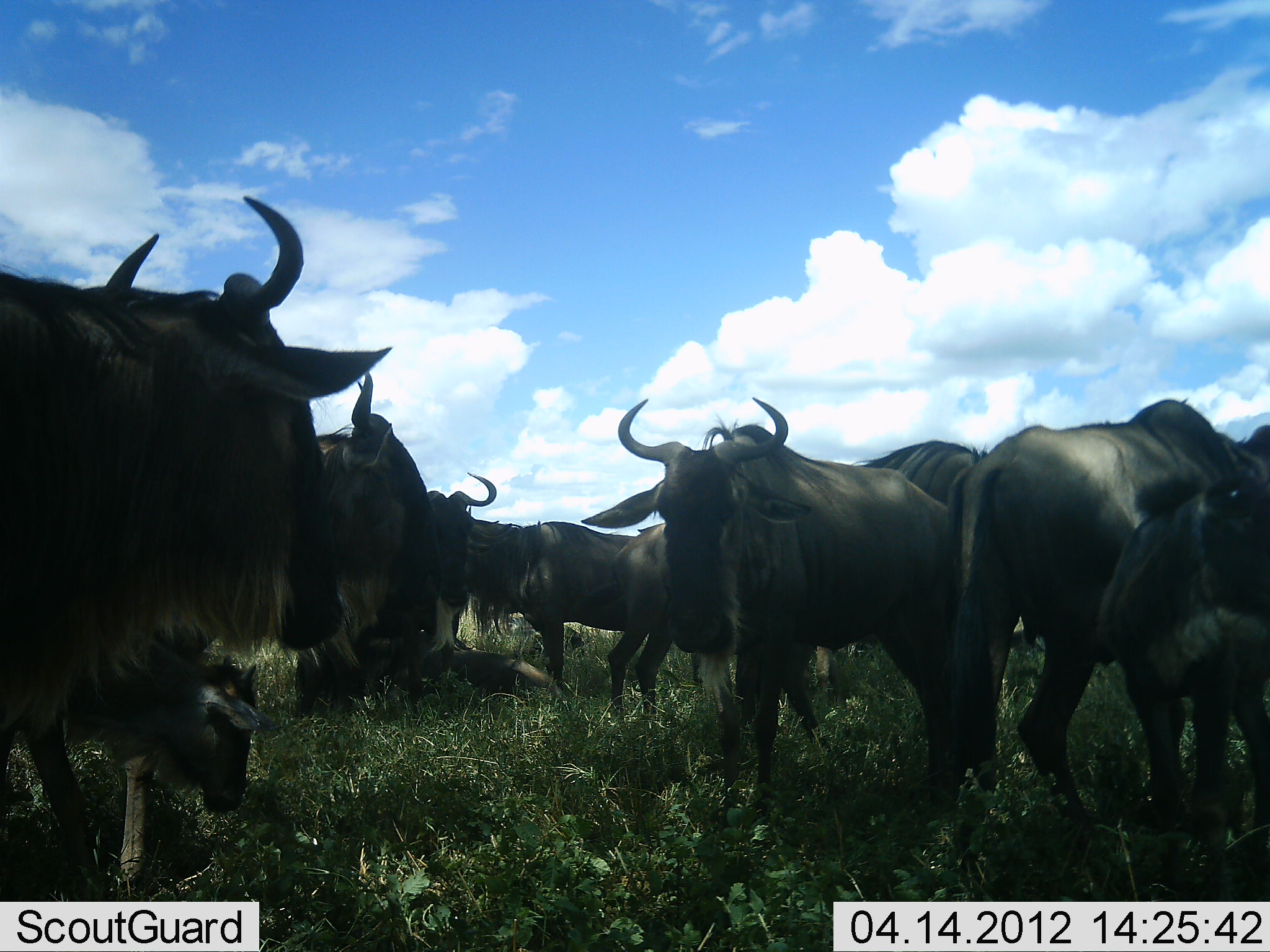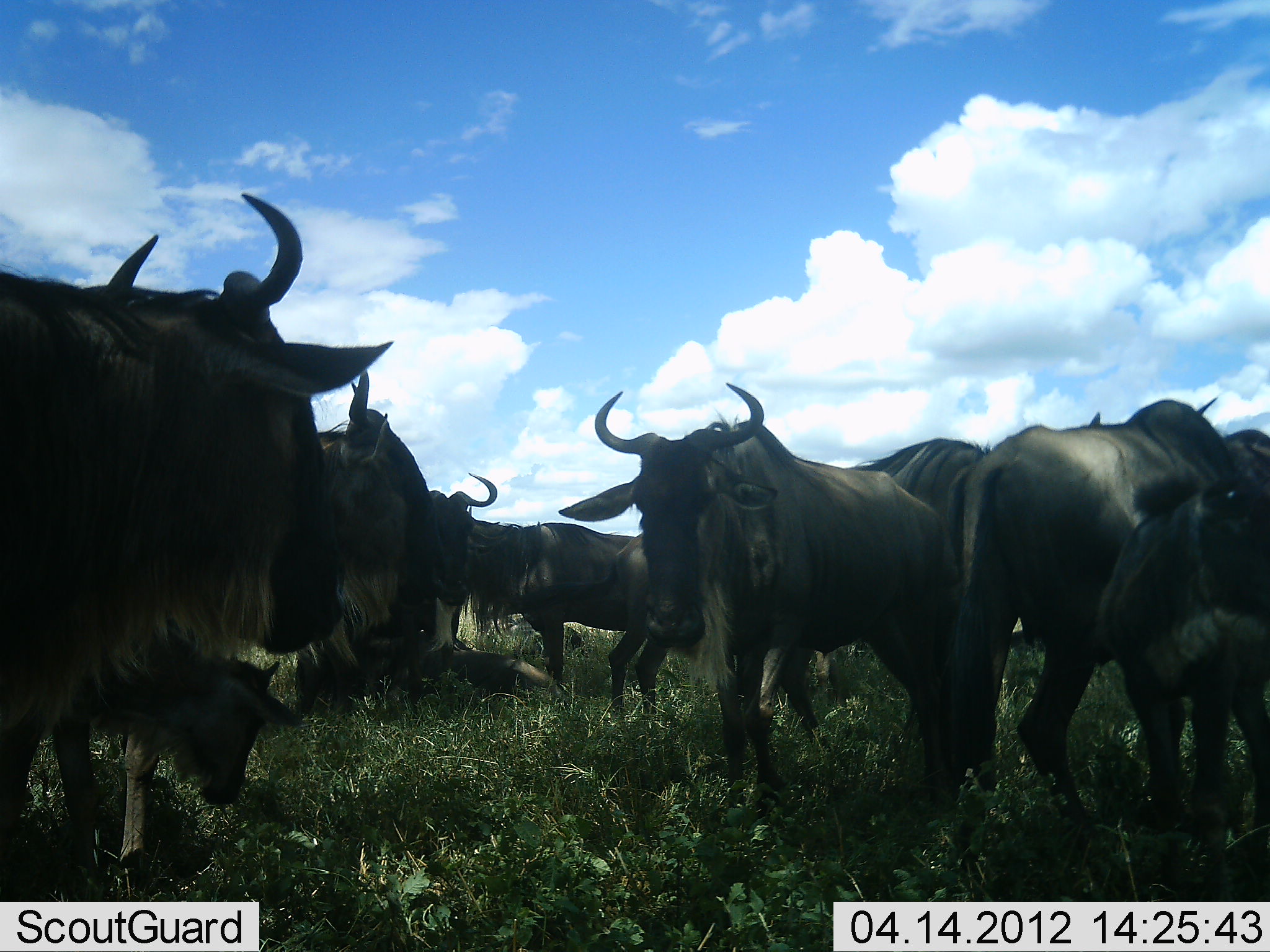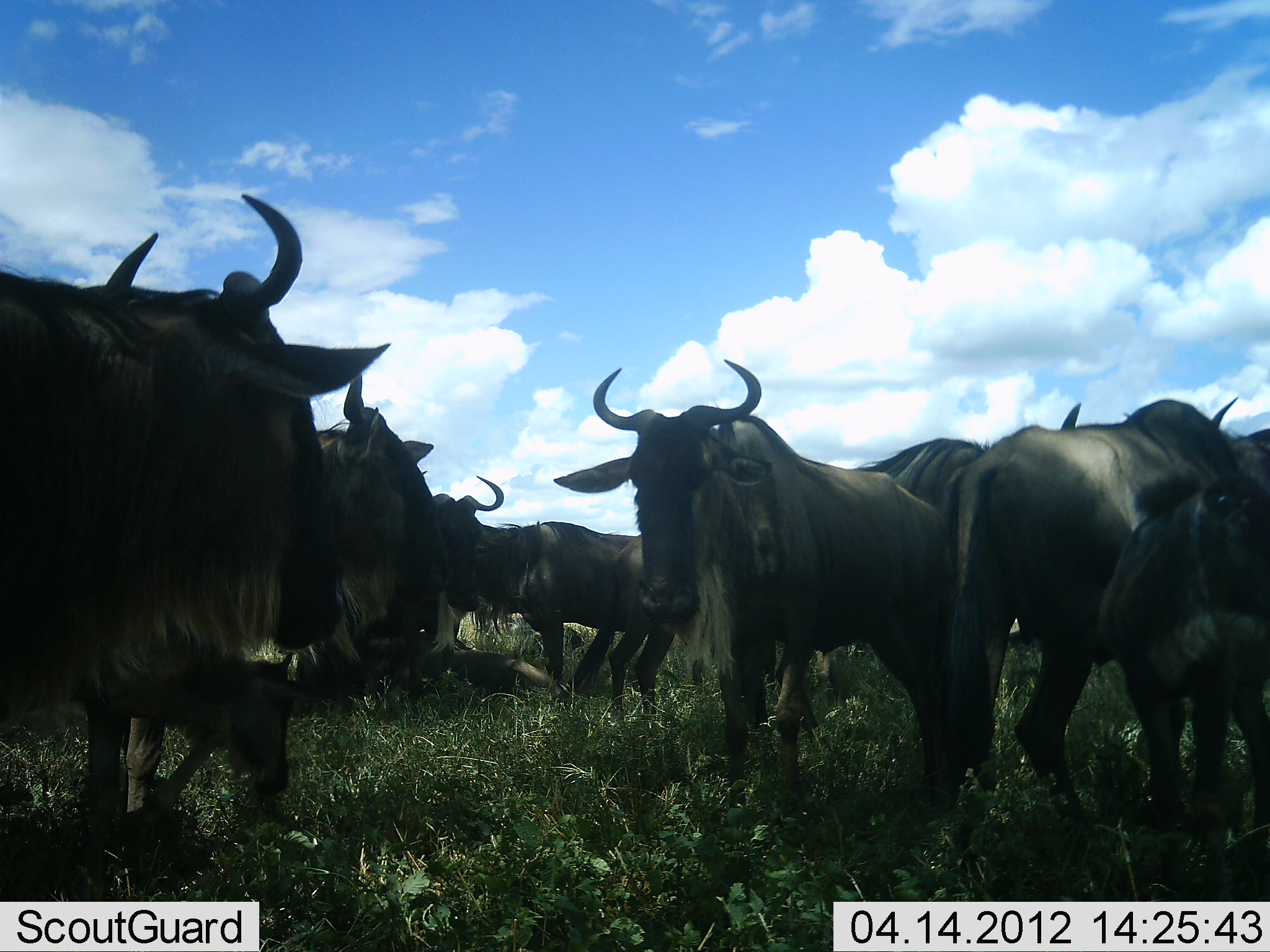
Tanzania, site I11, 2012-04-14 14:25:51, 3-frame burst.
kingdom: Animalia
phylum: Chordata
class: Mammalia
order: Artiodactyla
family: Bovidae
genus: Connochaetes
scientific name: Connochaetes taurinus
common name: blue wildebeest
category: wildebeest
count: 11-50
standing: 82%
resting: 55%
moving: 5%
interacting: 14%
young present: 77%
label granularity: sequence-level